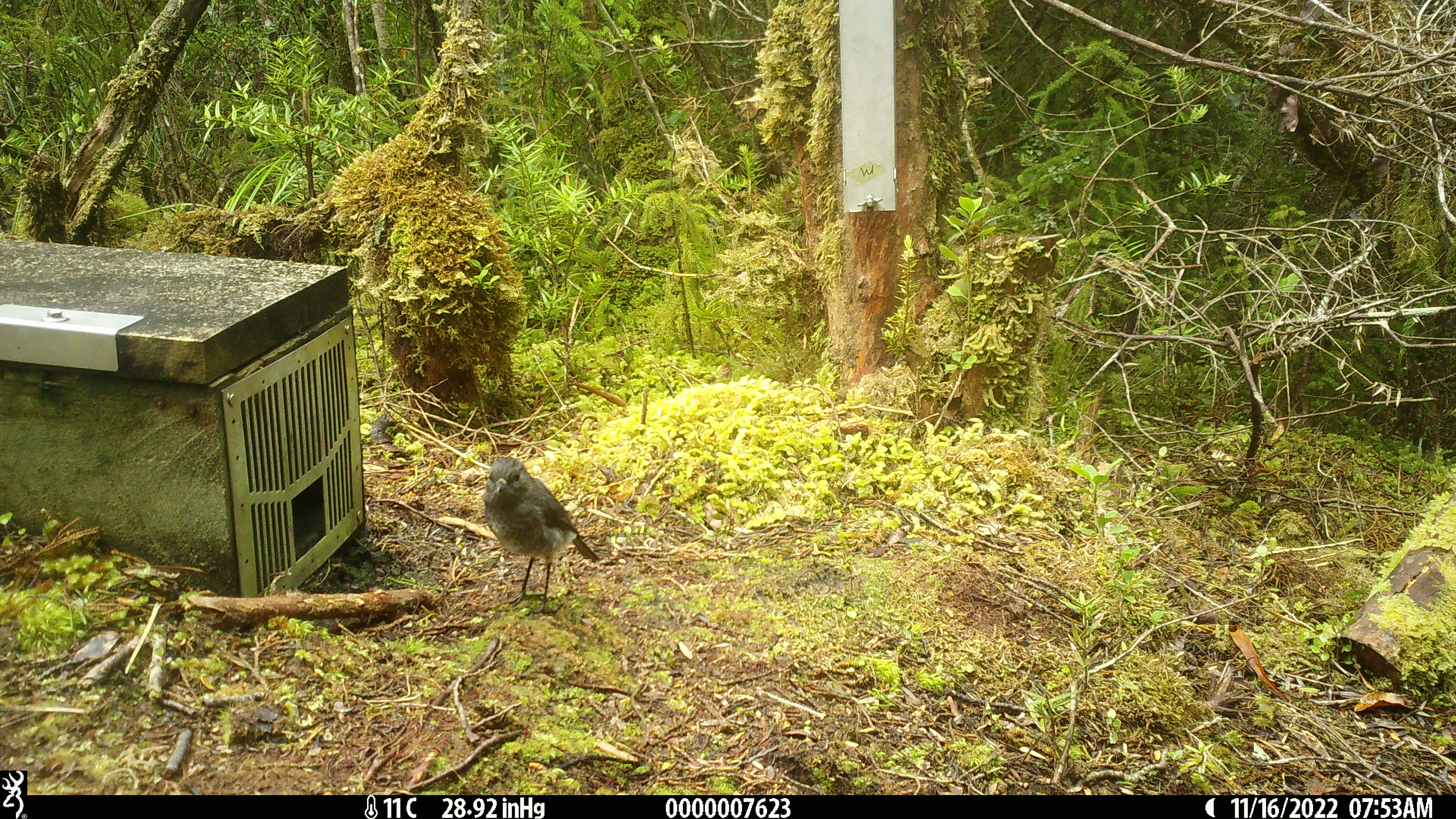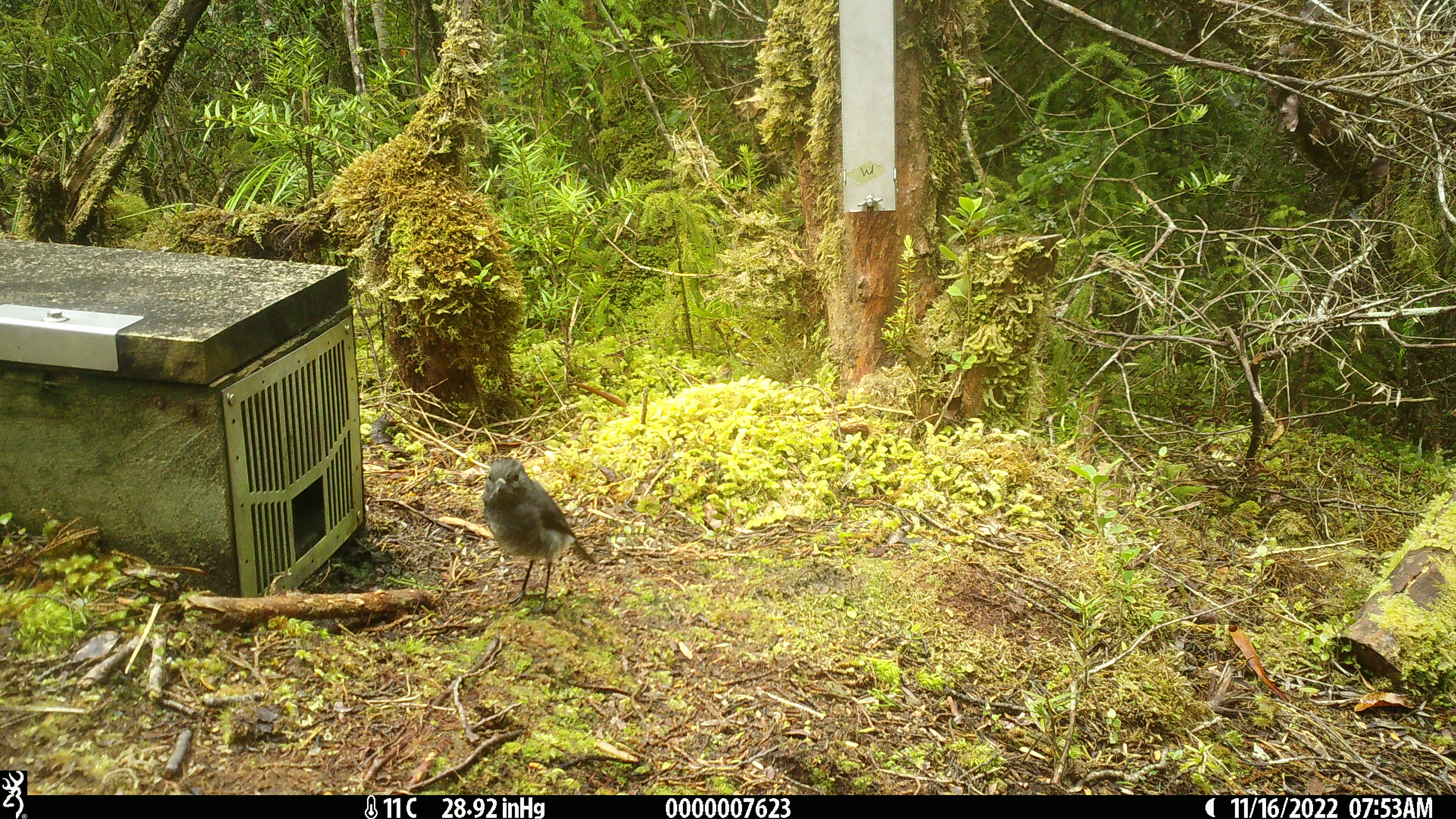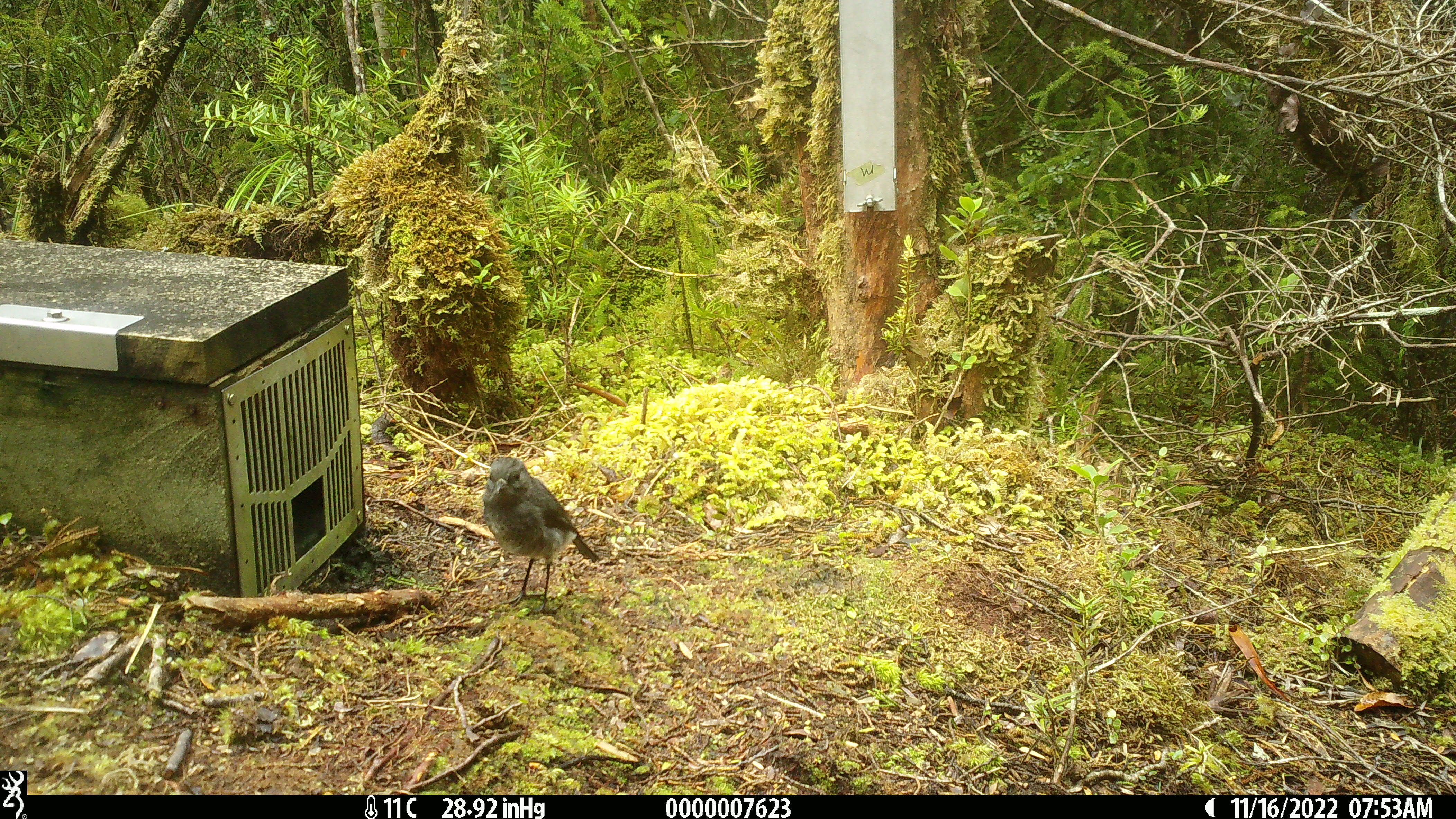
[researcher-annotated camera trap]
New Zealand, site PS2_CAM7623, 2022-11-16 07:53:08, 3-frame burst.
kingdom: Animalia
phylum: Chordata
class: Aves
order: Passeriformes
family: Petroicidae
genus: Petroica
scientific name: Petroica australis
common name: new zealand robin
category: robin